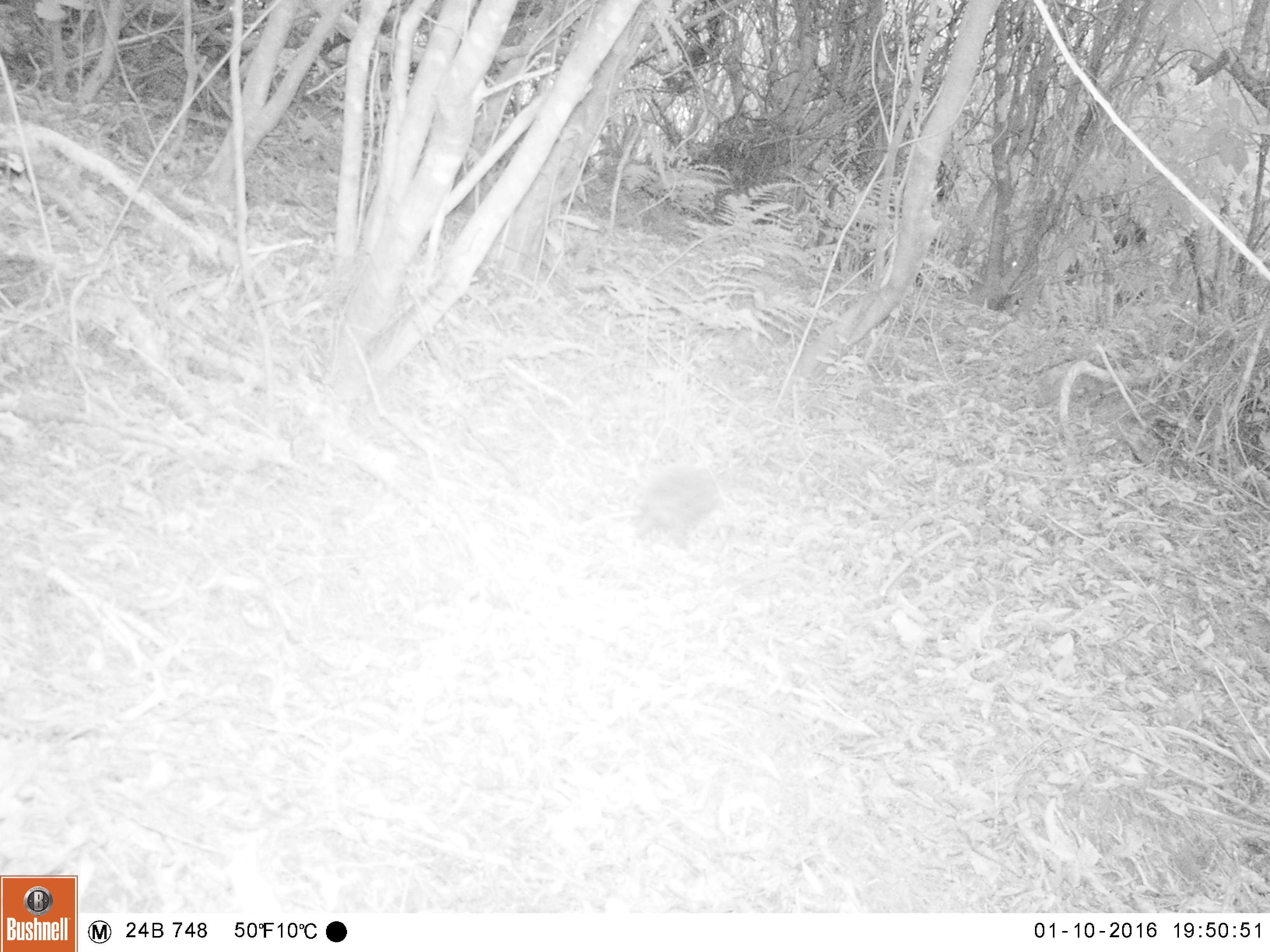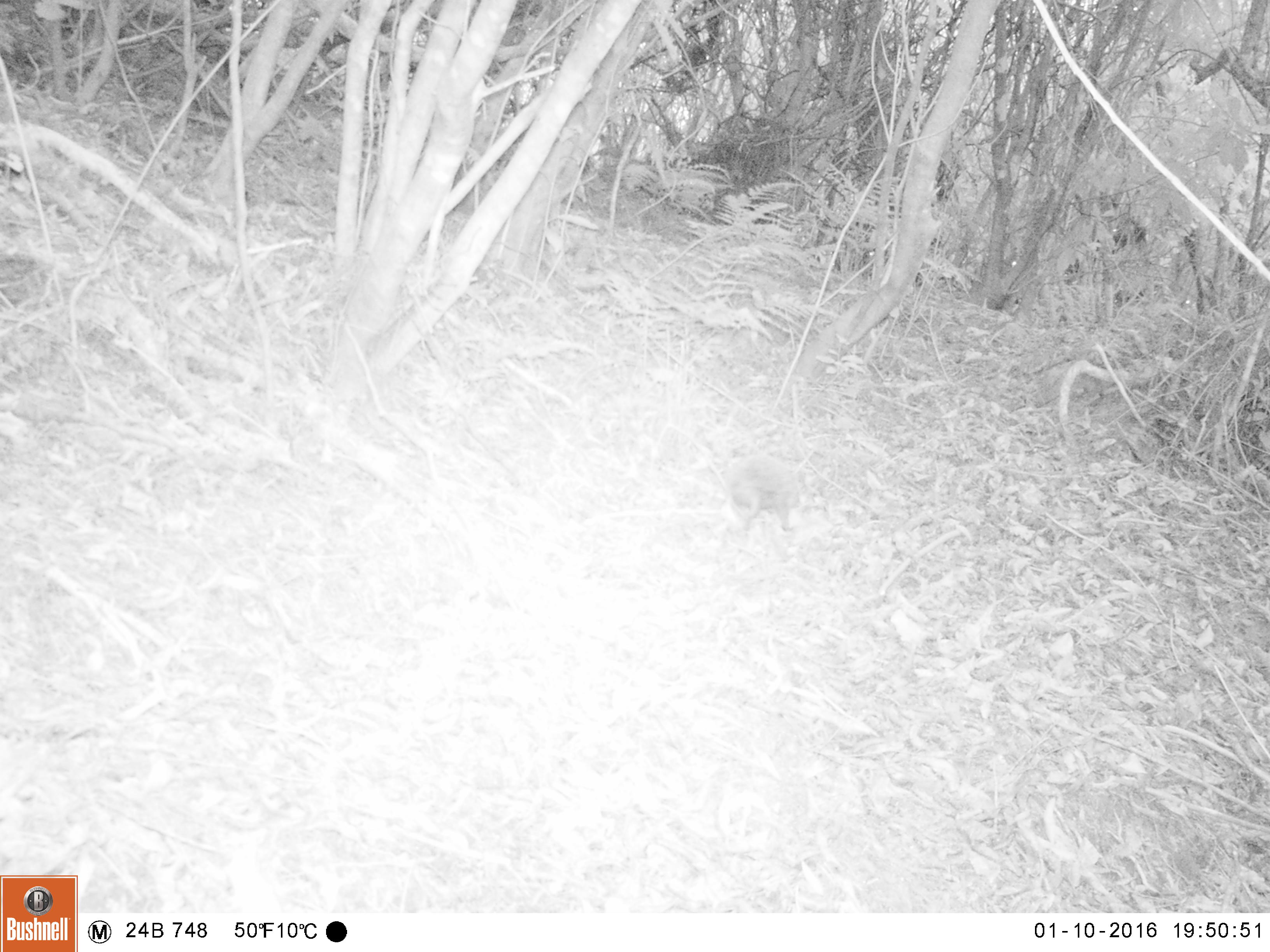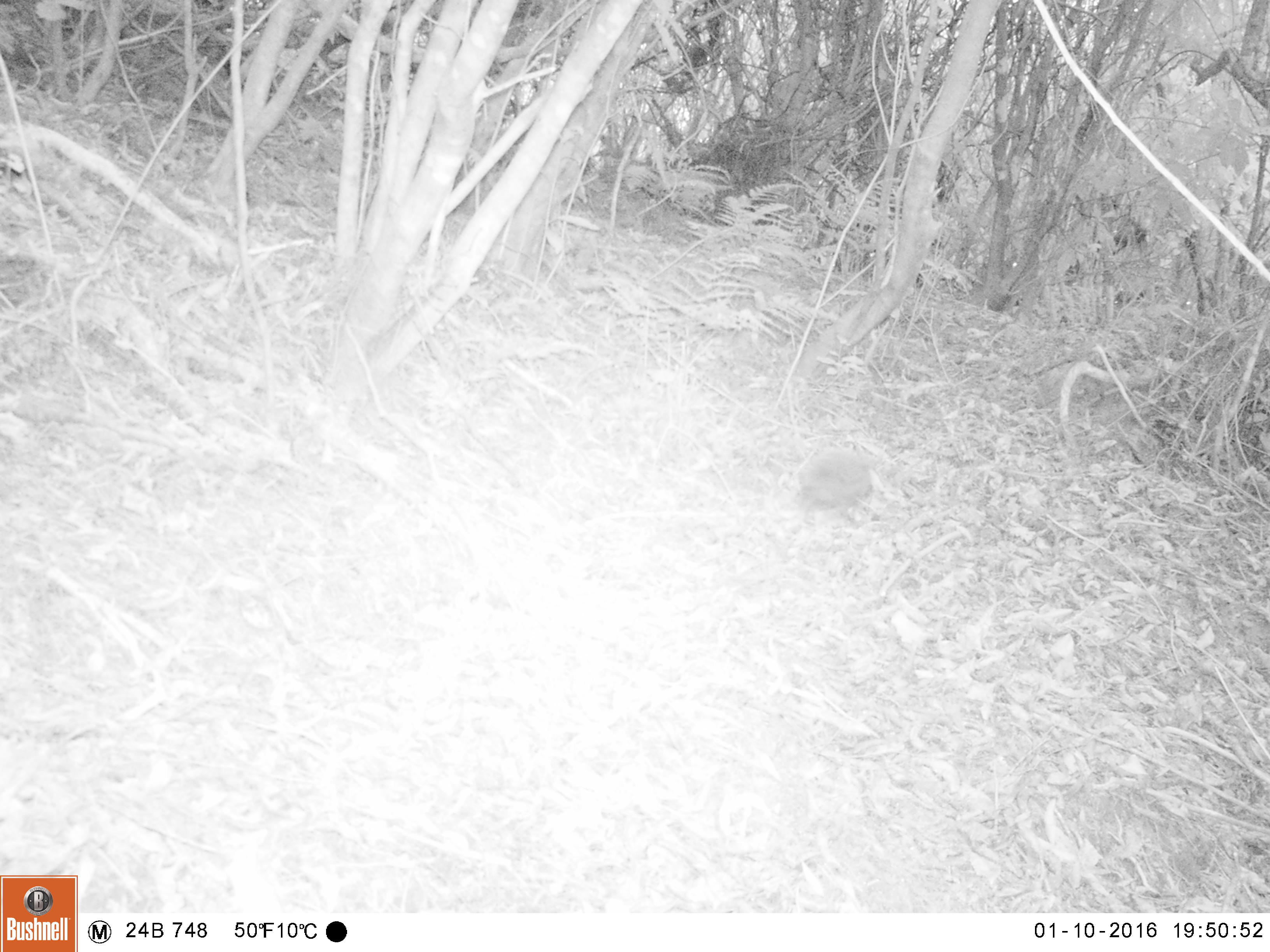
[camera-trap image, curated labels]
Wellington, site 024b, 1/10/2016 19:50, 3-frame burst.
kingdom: Animalia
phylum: Chordata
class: Mammalia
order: Eulipotyphla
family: Erinaceidae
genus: Erinaceus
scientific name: Erinaceus europaeus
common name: hedgehog